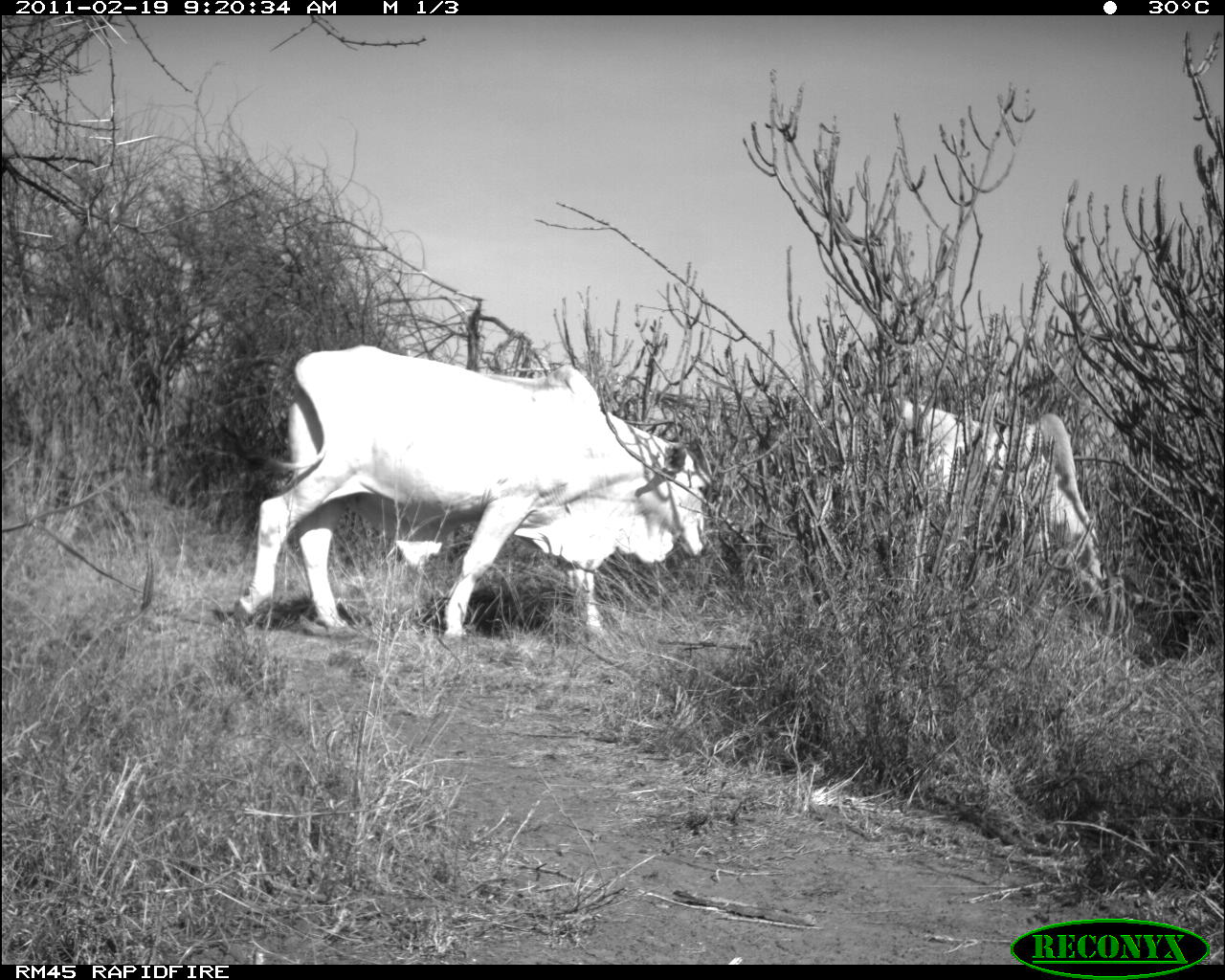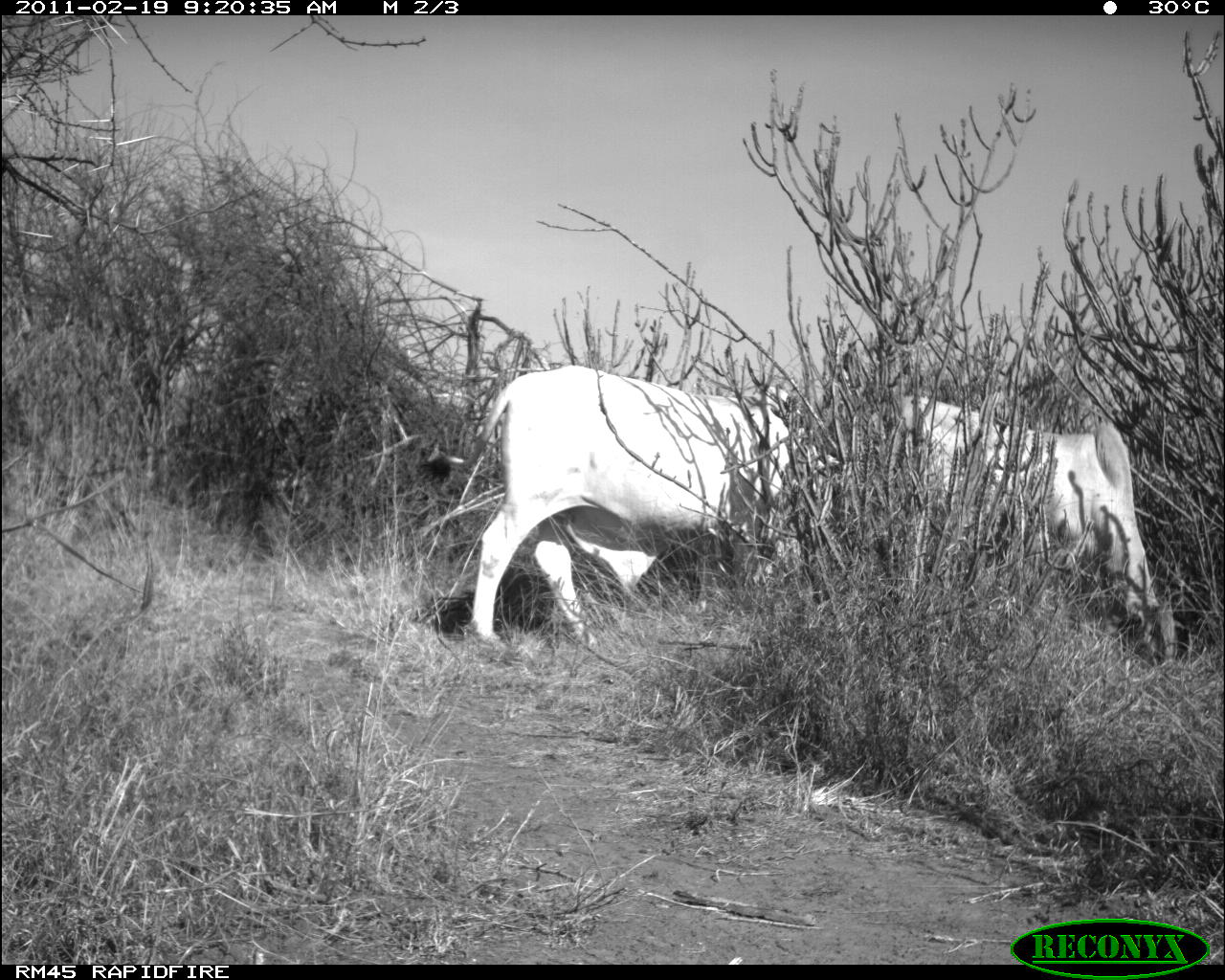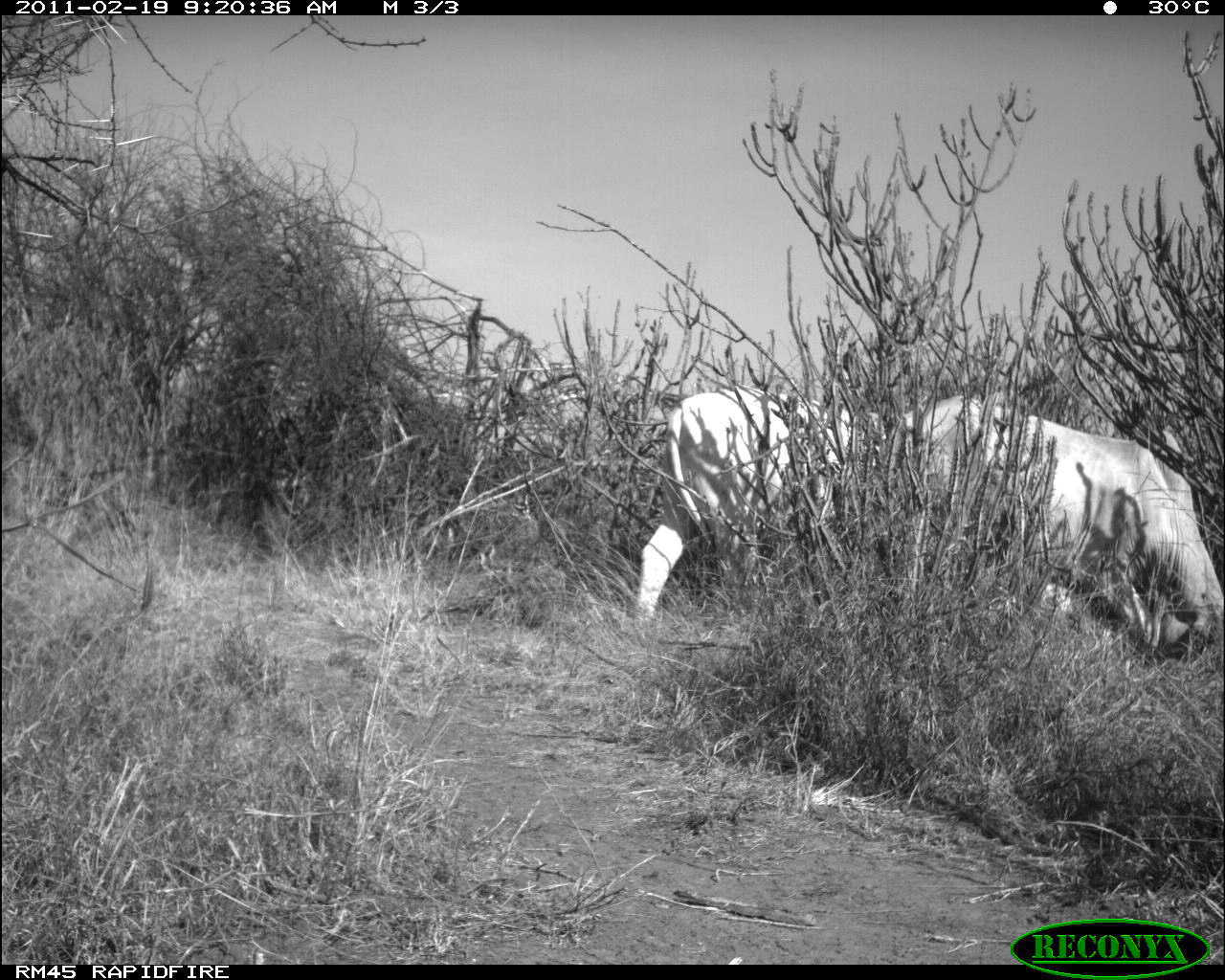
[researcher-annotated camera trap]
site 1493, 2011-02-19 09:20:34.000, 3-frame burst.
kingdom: Animalia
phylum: Chordata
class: Mammalia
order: Artiodactyla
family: Bovidae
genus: Bos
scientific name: Bos taurus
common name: domestic cattle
Bos taurus (domestic cattle), count 2.